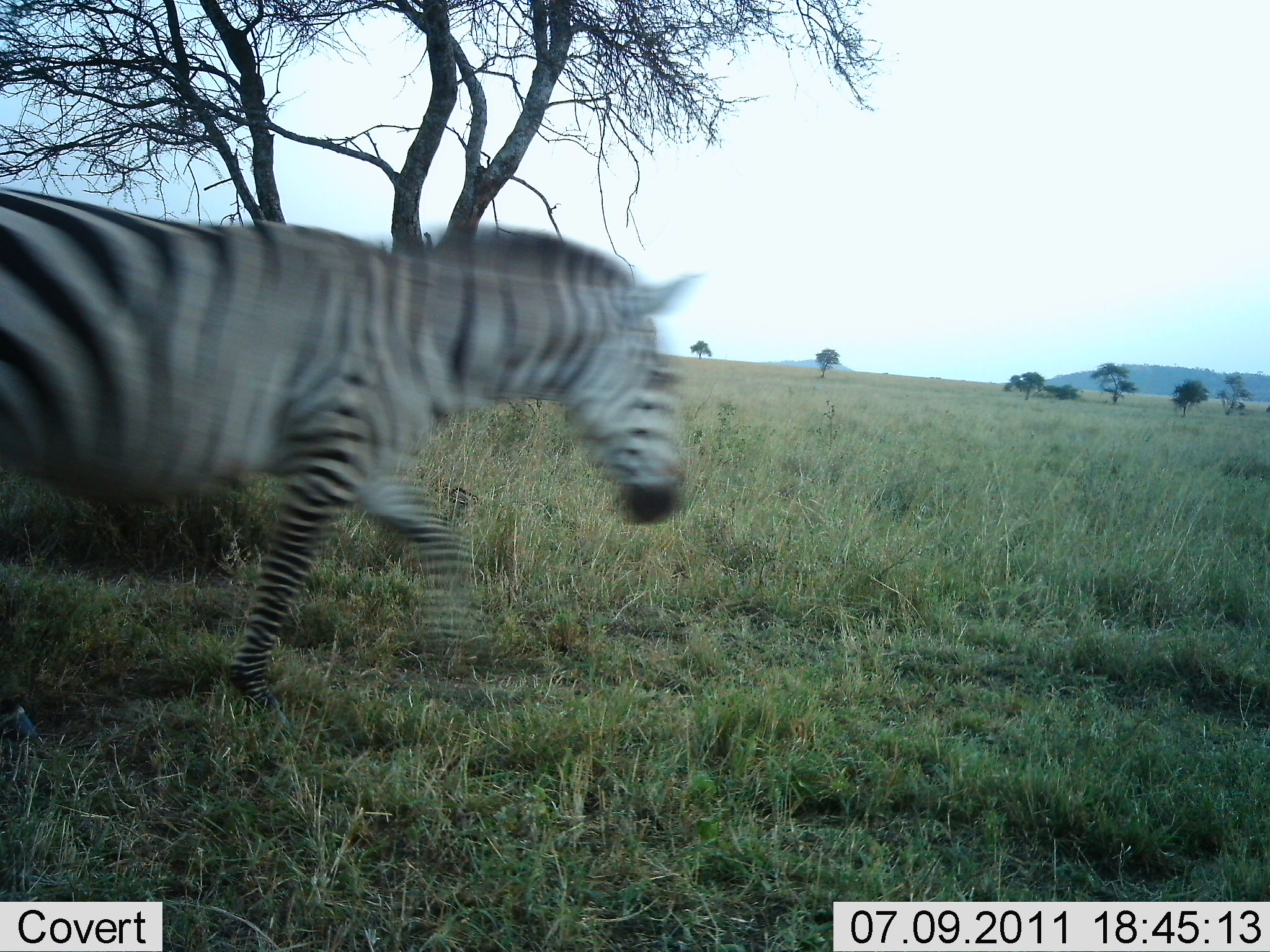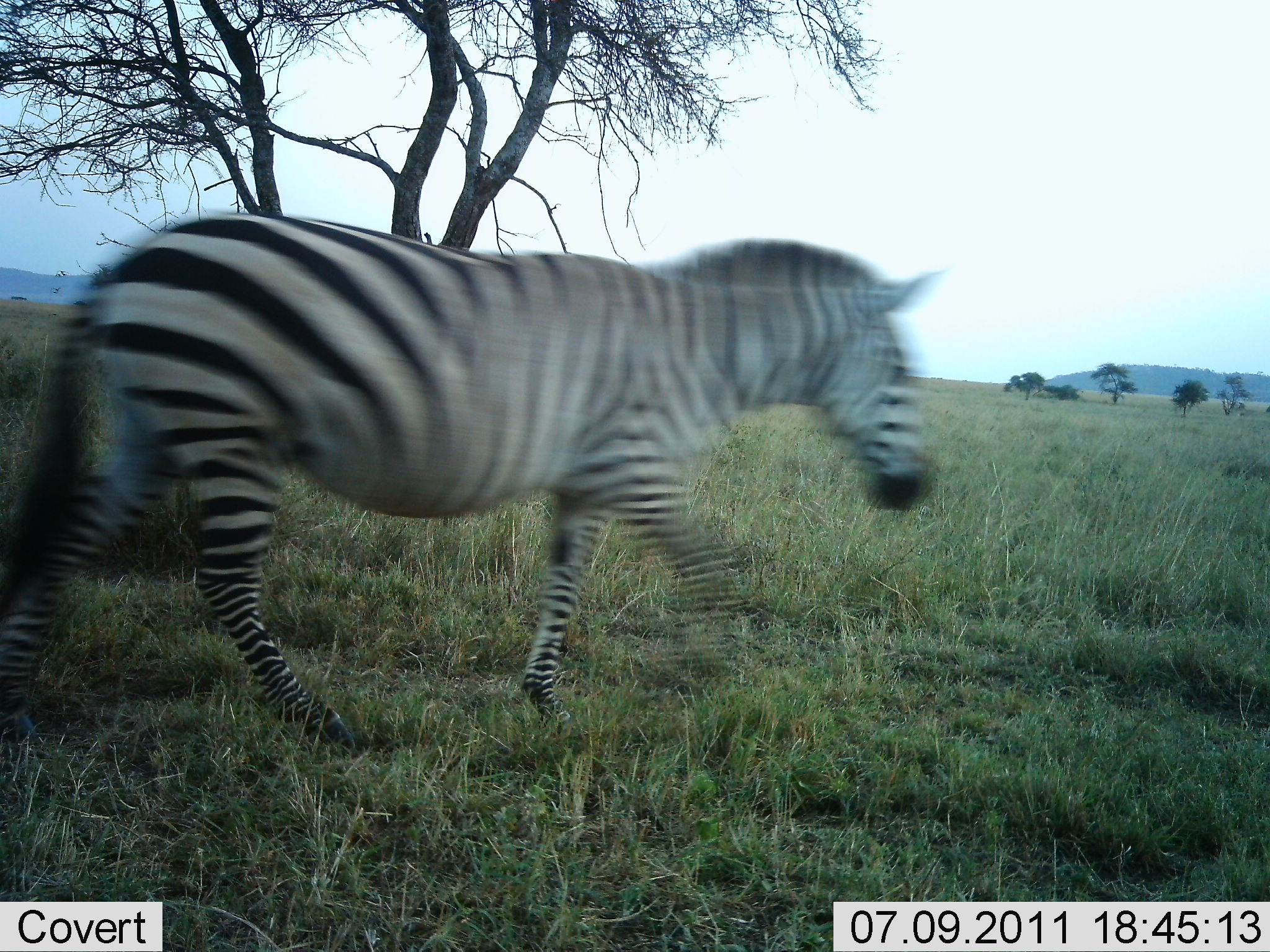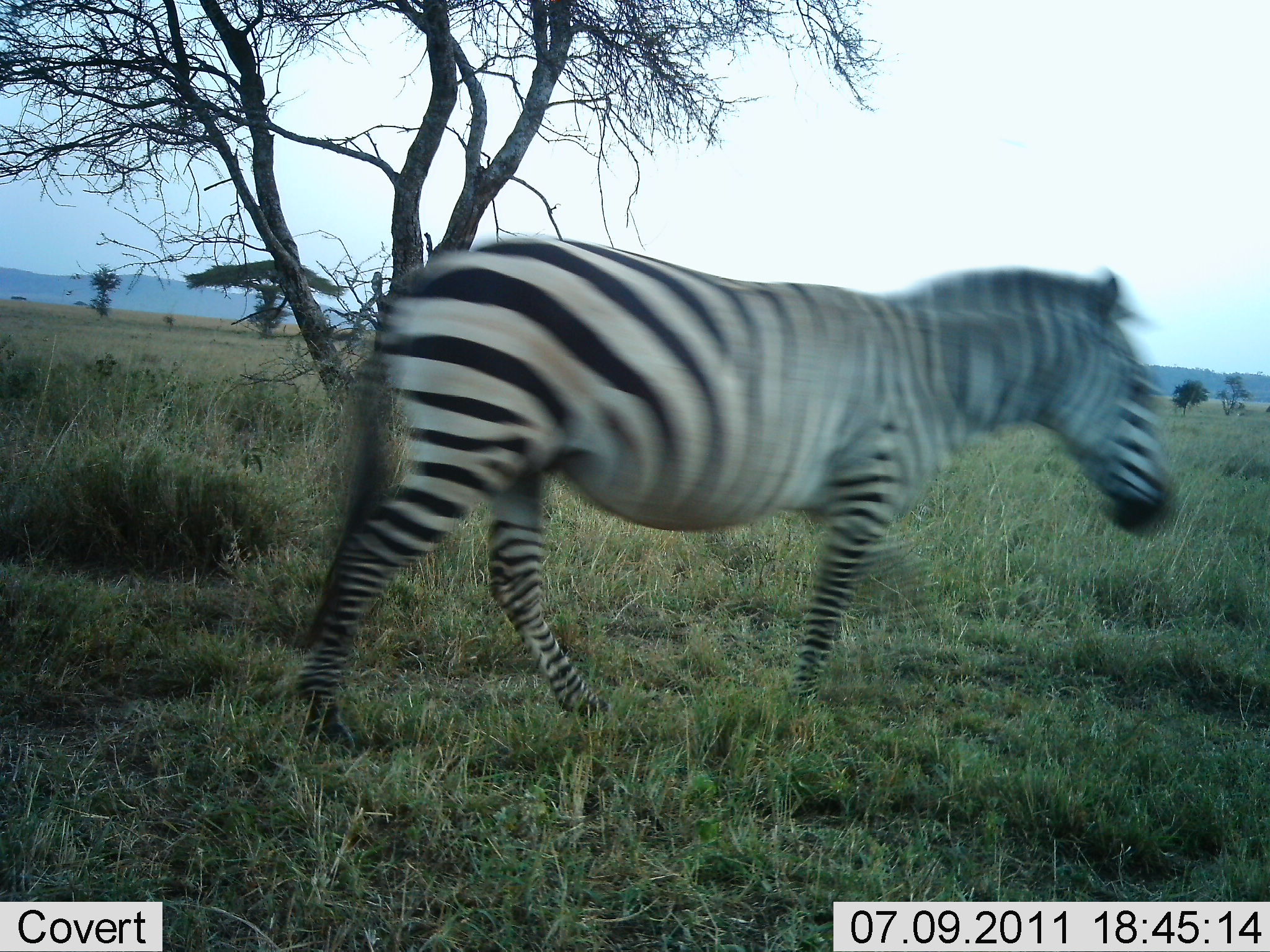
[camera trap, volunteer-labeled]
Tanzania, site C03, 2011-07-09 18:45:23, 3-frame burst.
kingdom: Animalia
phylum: Chordata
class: Mammalia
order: Perissodactyla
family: Equidae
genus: Equus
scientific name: Equus quagga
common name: plains zebra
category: zebra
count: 1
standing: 0%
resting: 0%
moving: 100%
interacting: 0%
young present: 0%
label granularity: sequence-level